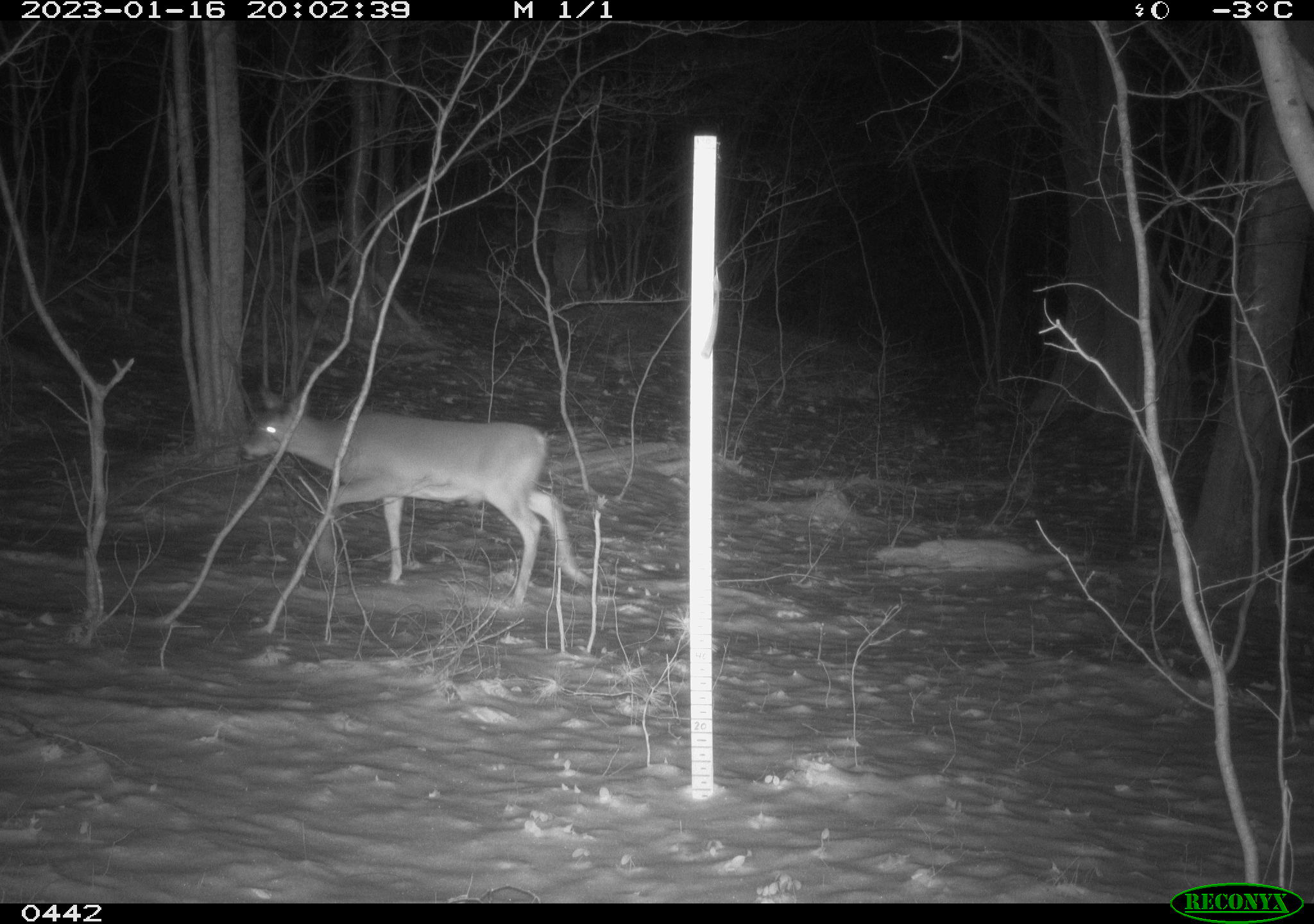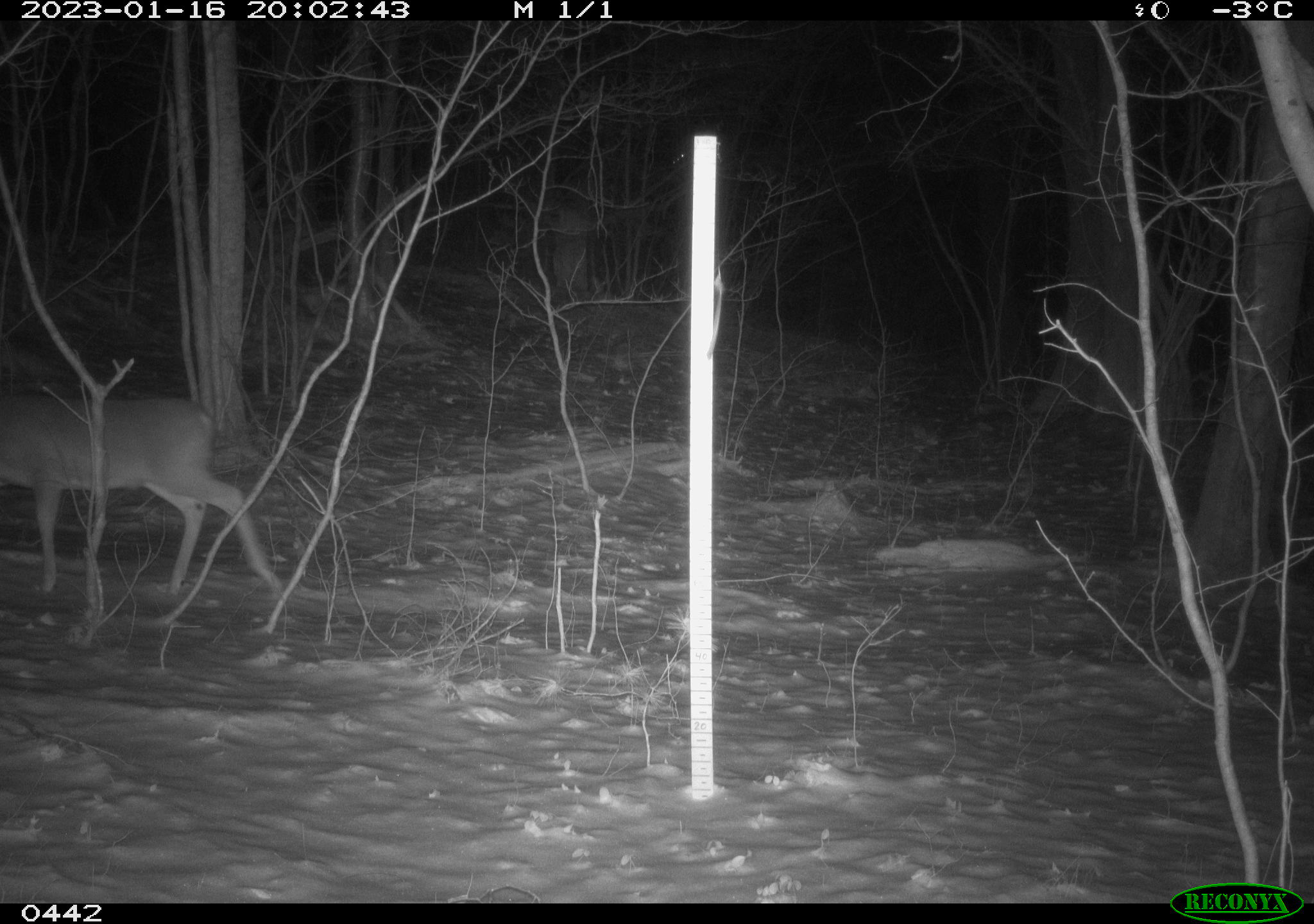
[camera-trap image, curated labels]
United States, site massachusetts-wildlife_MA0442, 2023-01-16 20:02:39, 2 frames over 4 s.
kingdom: Animalia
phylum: Chordata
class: Mammalia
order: Artiodactyla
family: Cervidae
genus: Odocoileus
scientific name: Odocoileus virginianus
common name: white-tailed deer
White-tailed deer (Odocoileus virginianus).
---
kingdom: Animalia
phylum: Chordata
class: Mammalia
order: Carnivora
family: Canidae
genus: Canis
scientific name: Canis latrans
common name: coyote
Coyote (Canis latrans).